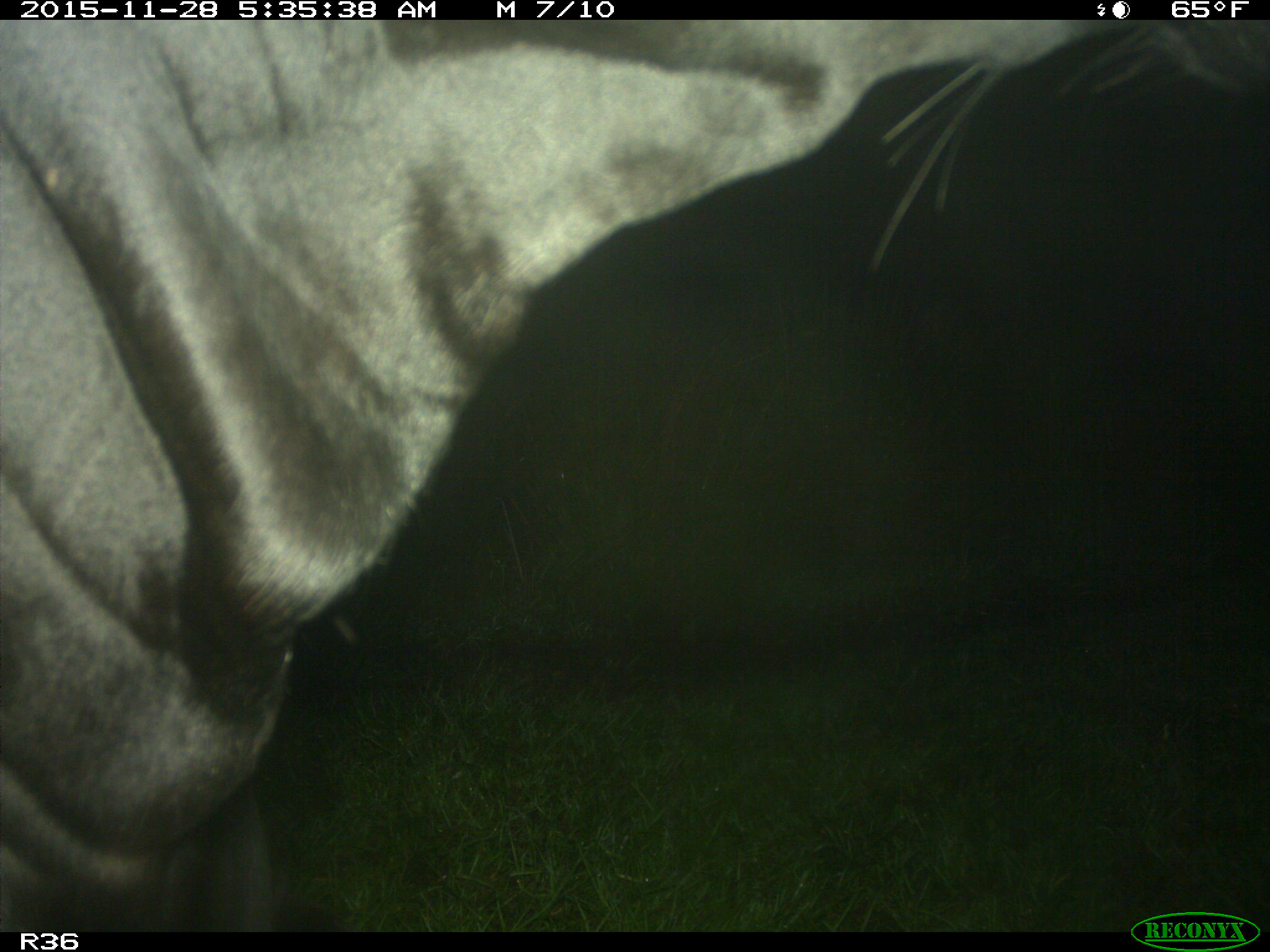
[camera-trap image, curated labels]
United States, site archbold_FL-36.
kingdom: Animalia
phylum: Chordata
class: Mammalia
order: Artiodactyla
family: Bovidae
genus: Bos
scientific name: Bos taurus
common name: domestic cow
Bos taurus (domestic cow).